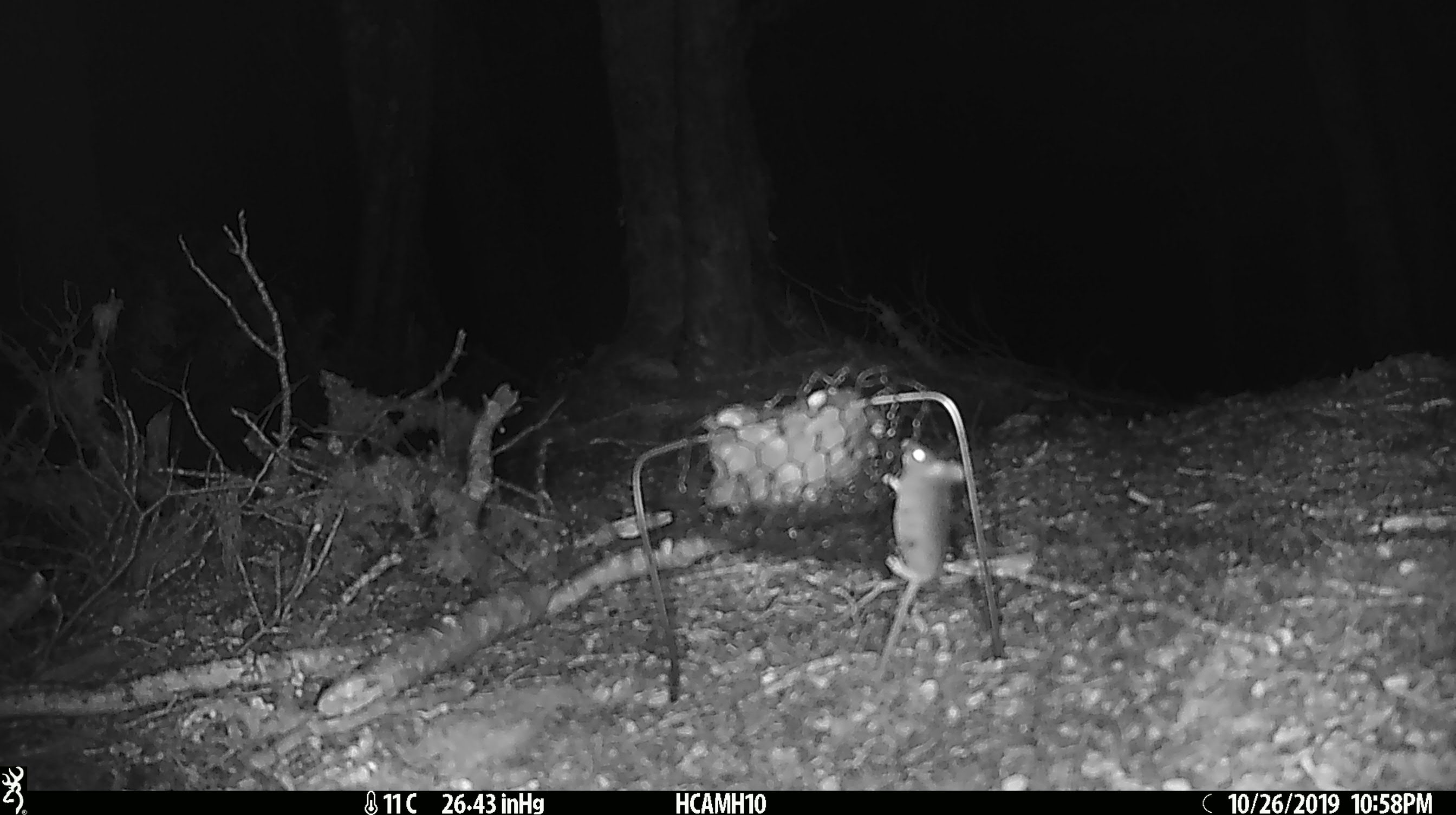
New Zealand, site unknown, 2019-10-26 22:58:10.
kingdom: Animalia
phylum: Chordata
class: Mammalia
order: Rodentia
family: Muridae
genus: Mus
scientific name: Mus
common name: mouse